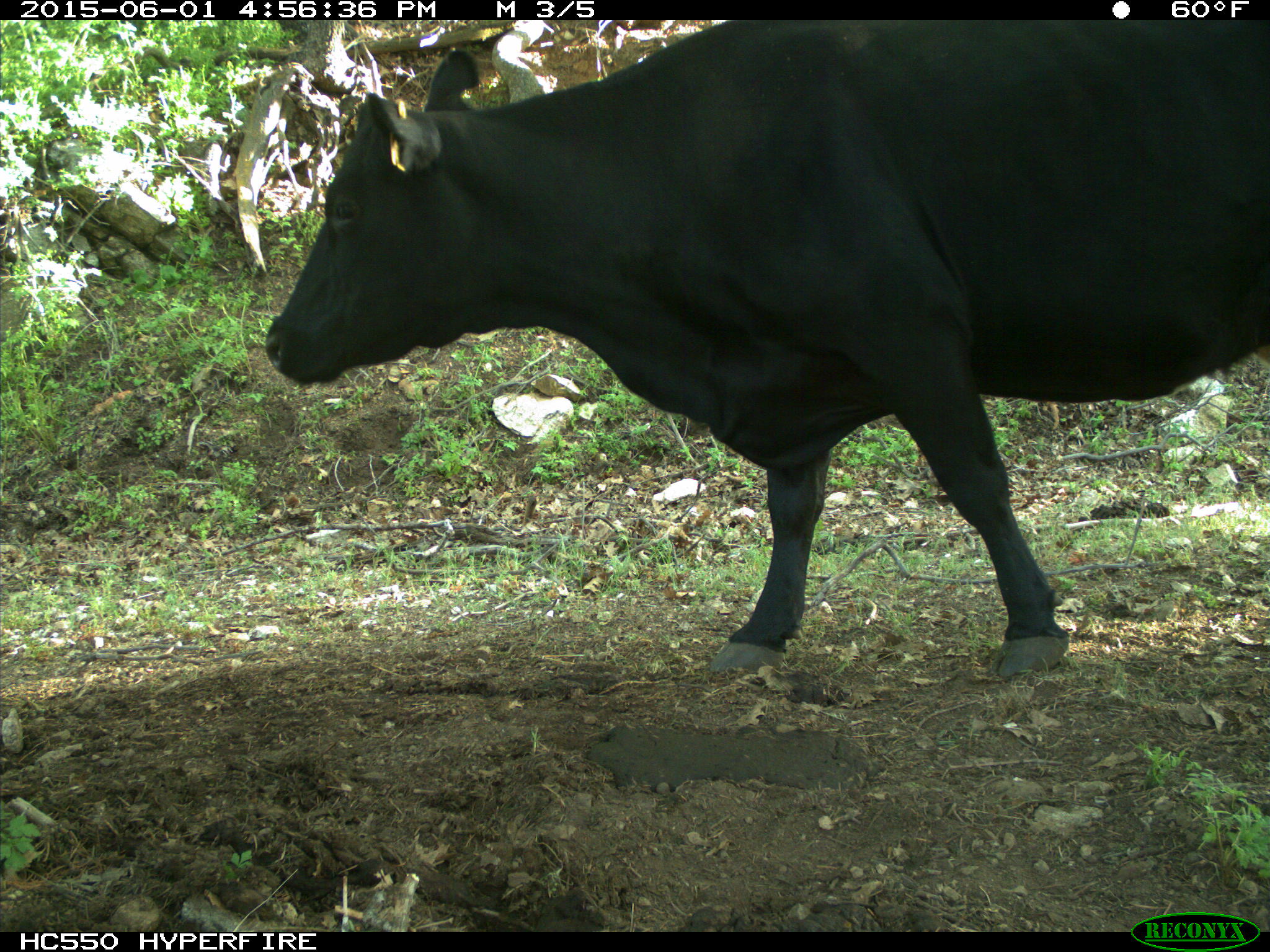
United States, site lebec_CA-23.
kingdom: Animalia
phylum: Chordata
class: Mammalia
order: Artiodactyla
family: Bovidae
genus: Bos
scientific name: Bos taurus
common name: domestic cow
Bos taurus (domestic cow).